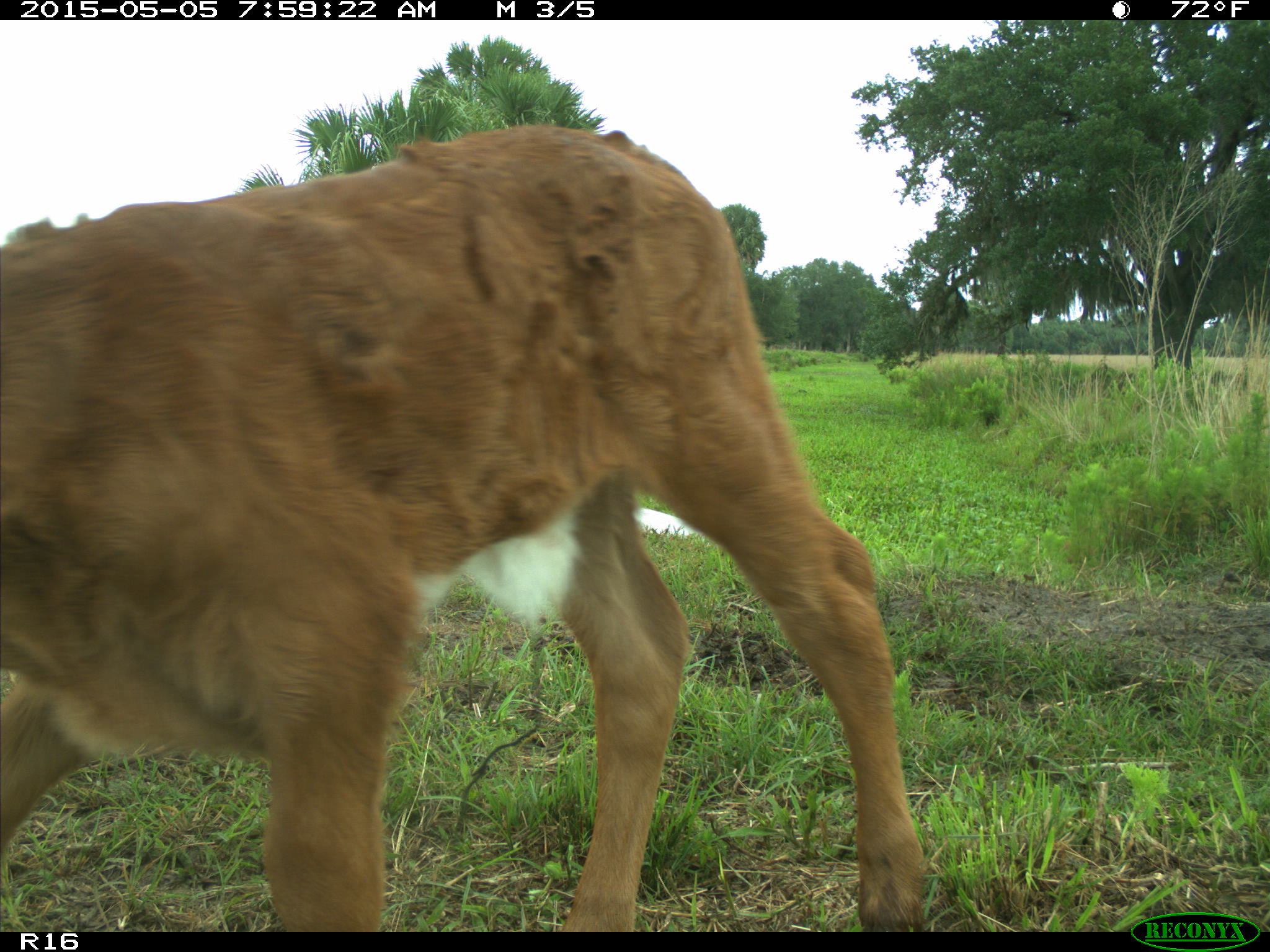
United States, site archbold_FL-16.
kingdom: Animalia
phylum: Chordata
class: Mammalia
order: Artiodactyla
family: Bovidae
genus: Bos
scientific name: Bos taurus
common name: domestic cow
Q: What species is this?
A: Bos taurus (domestic cow).